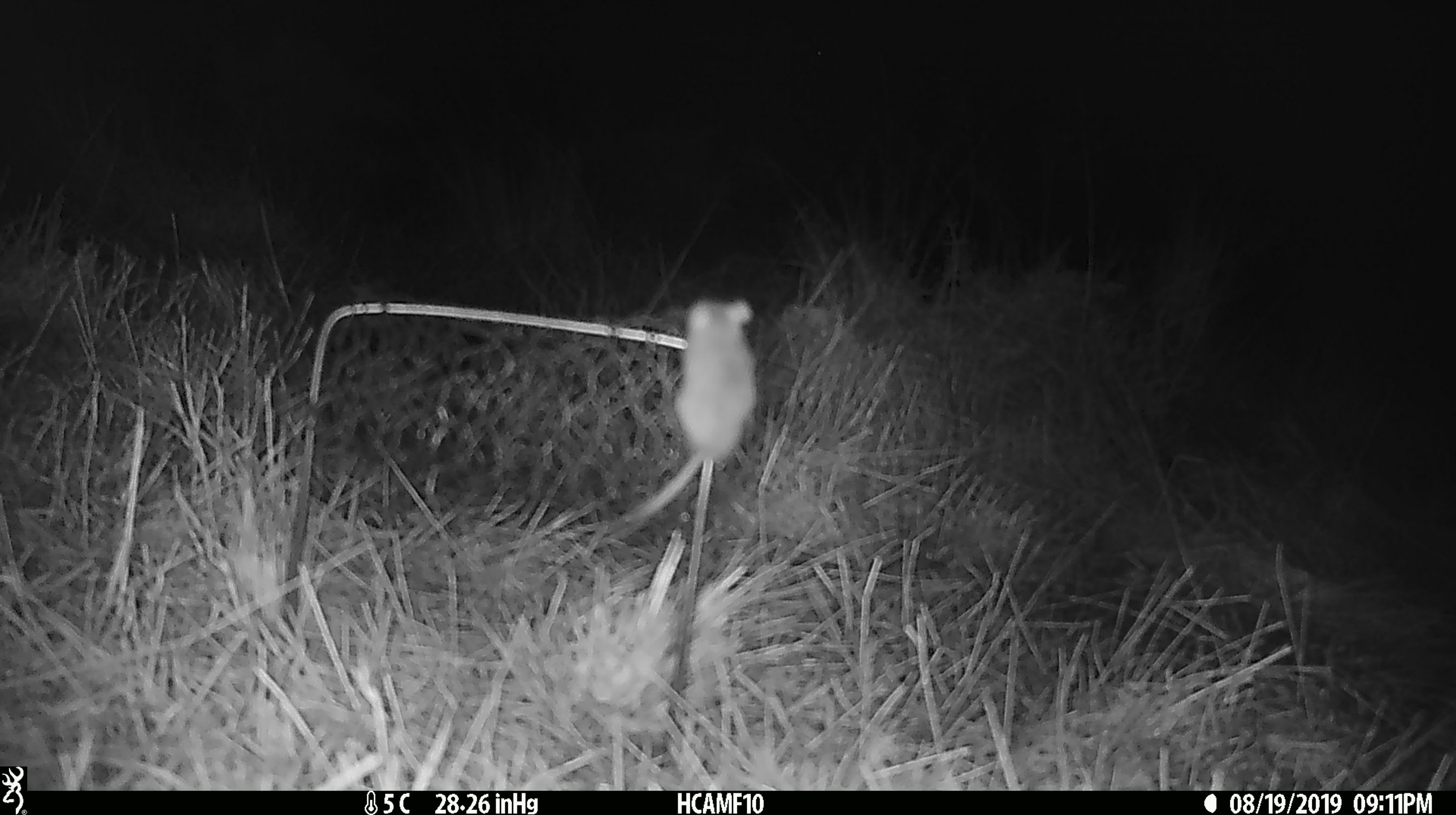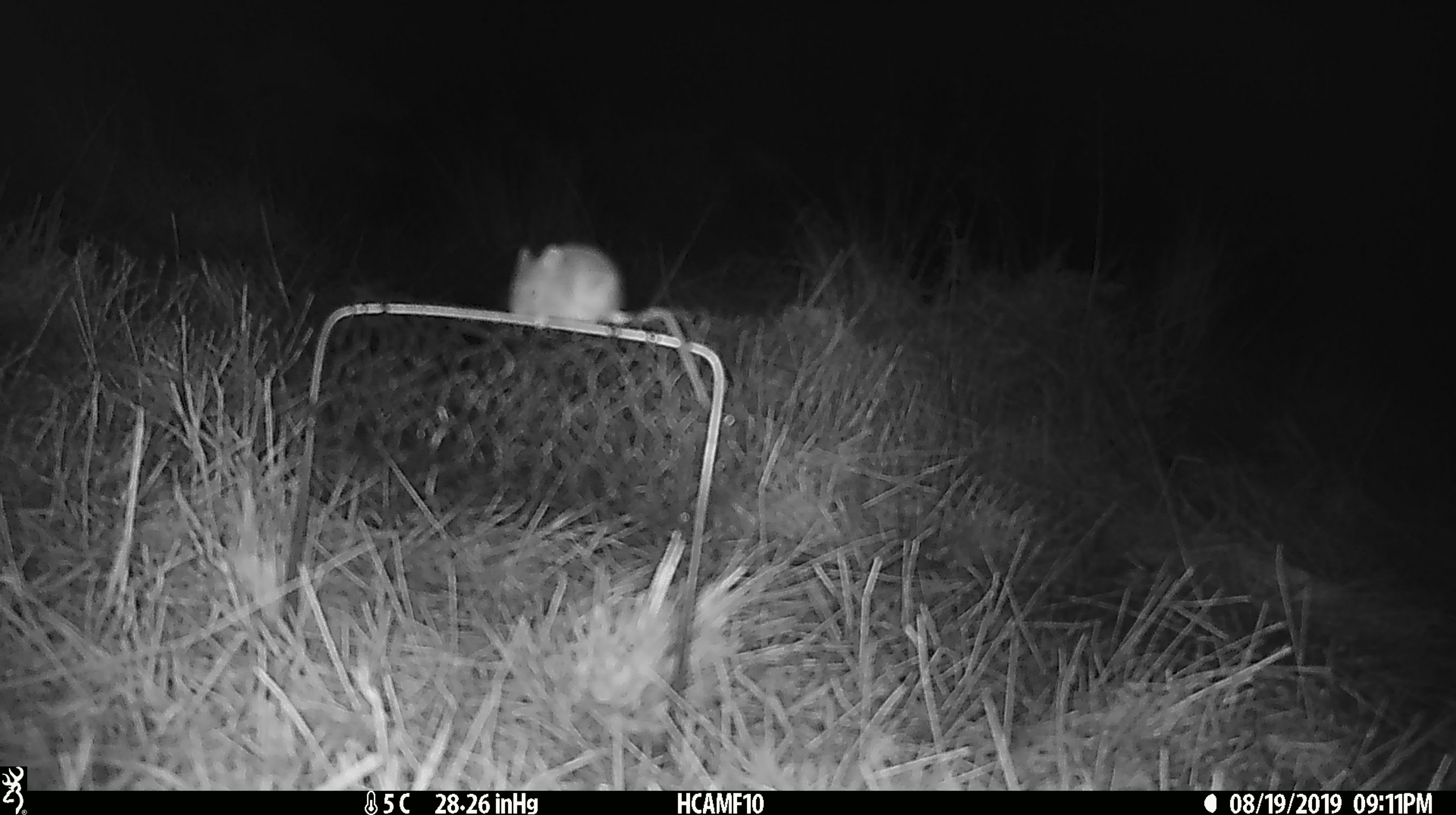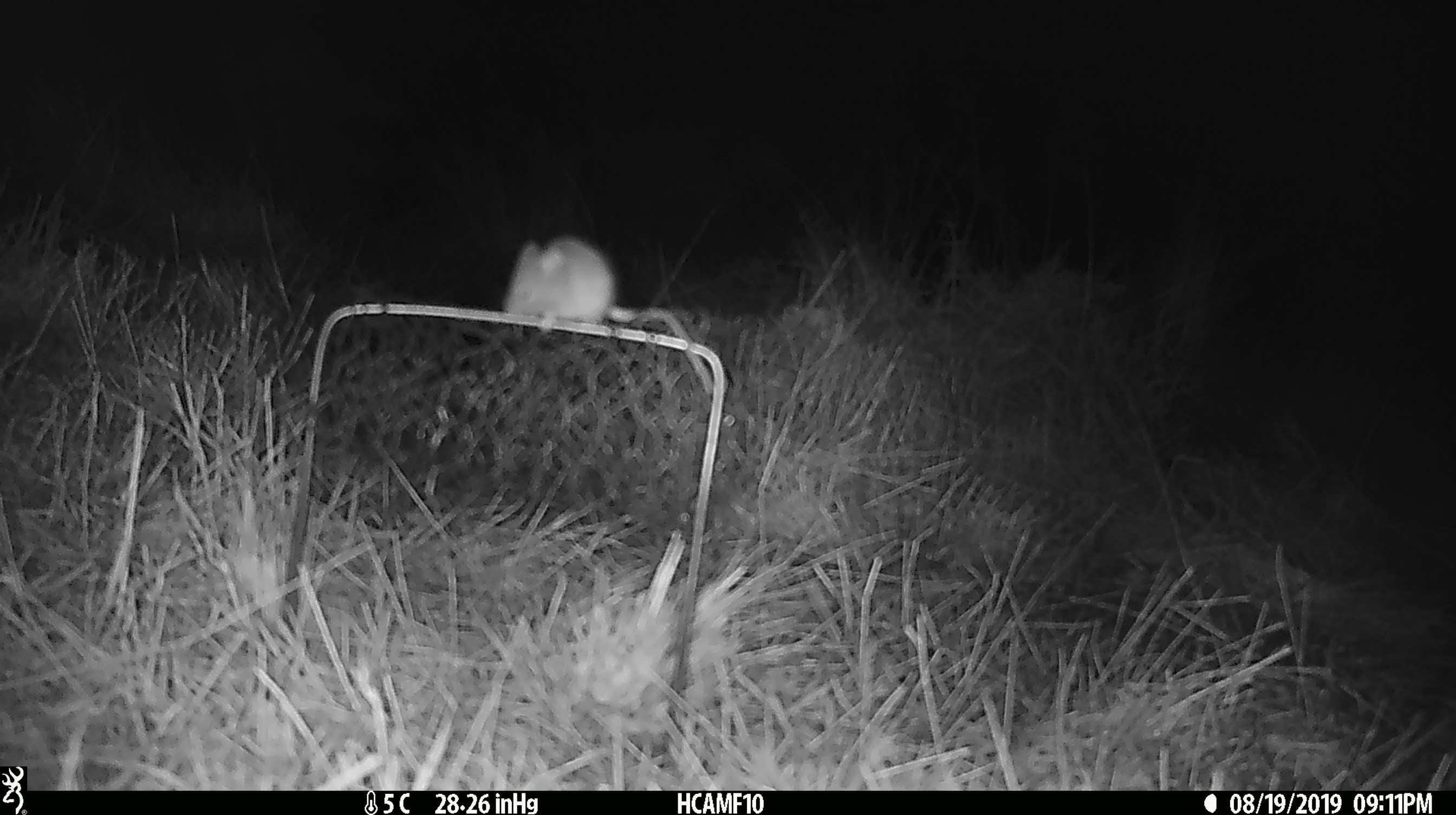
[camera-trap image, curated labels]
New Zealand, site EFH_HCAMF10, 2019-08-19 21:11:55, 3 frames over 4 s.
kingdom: Animalia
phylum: Chordata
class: Mammalia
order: Rodentia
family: Muridae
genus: Mus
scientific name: Mus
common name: mouse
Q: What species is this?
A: Mouse (Mus).